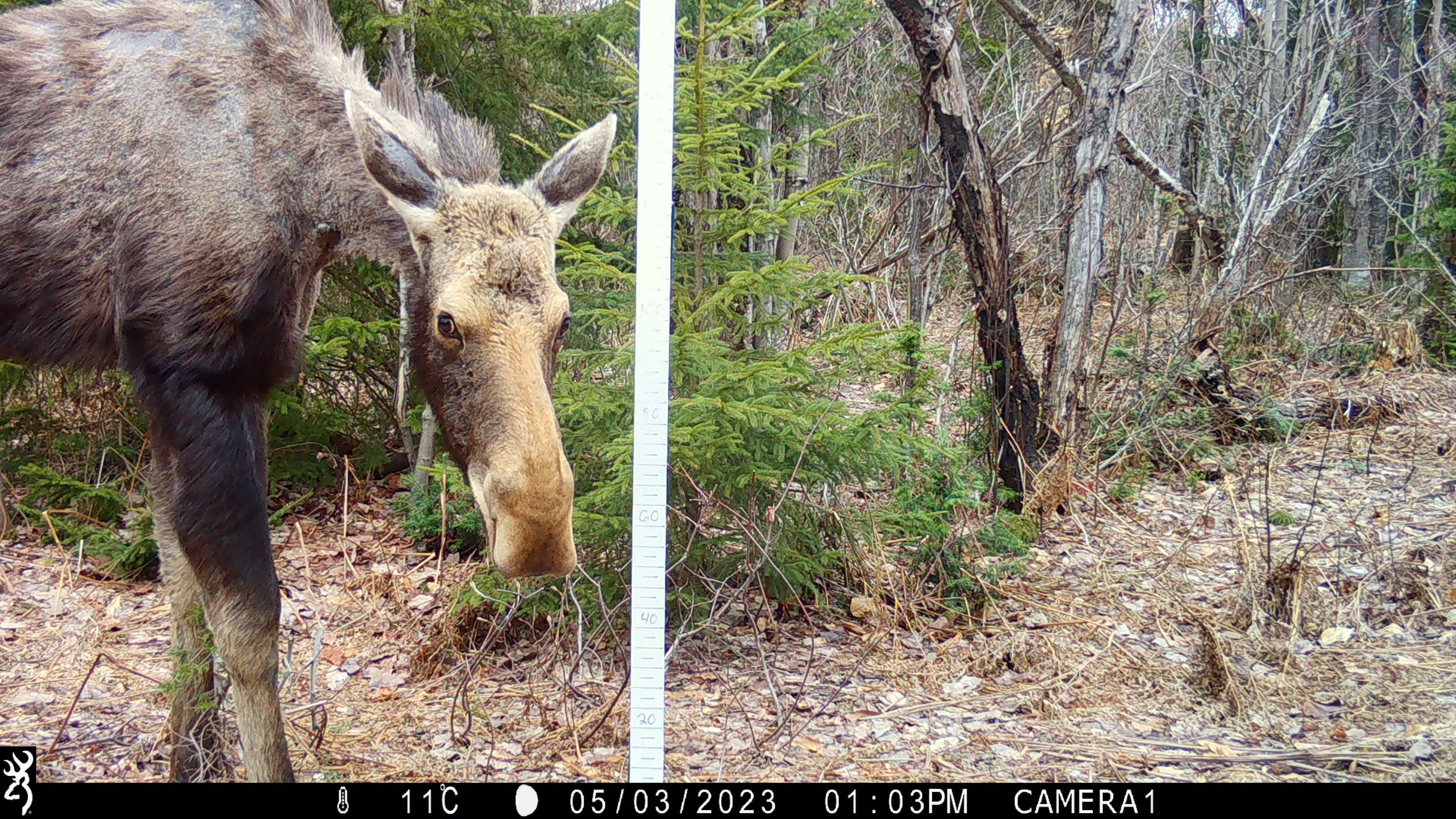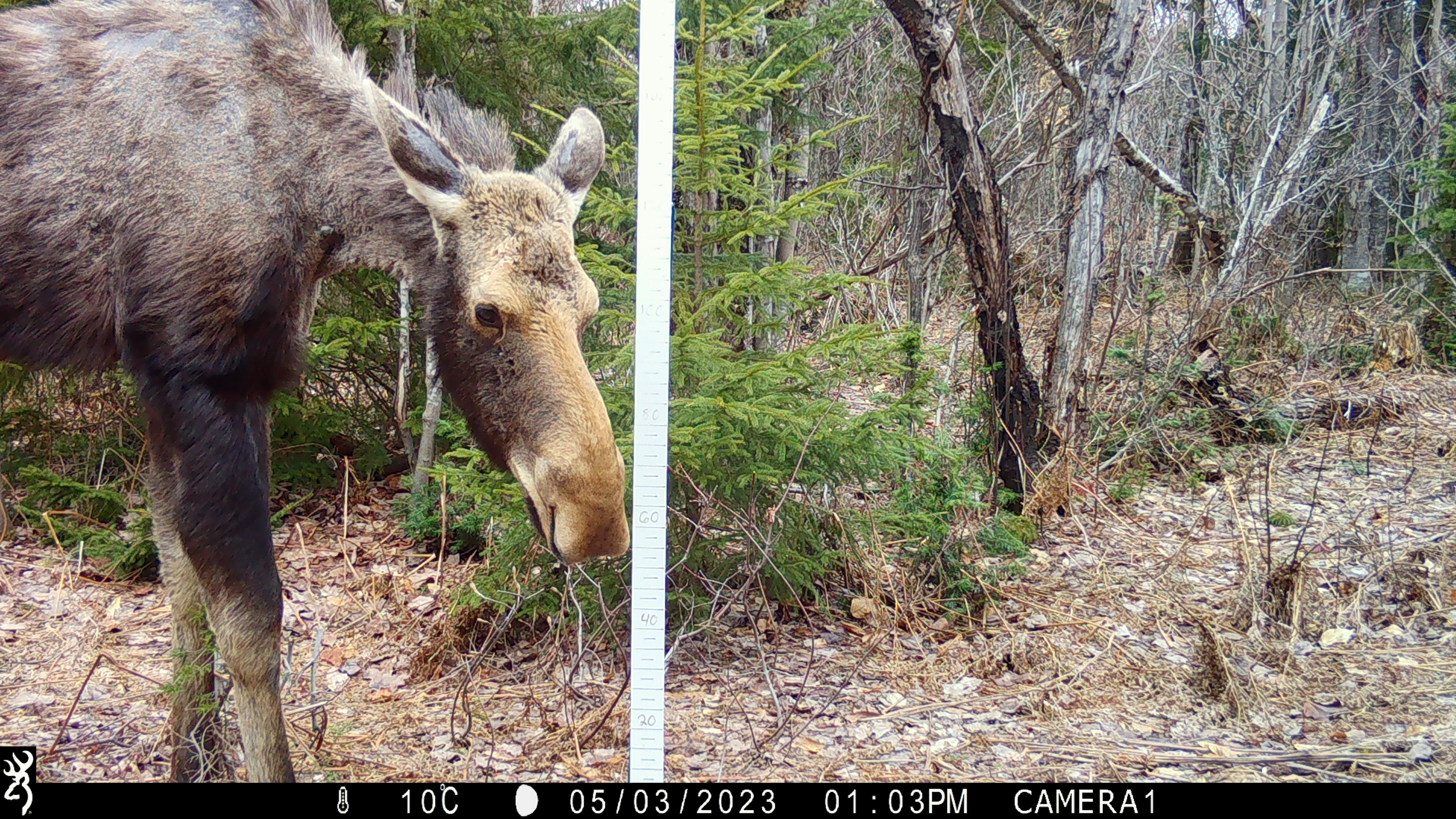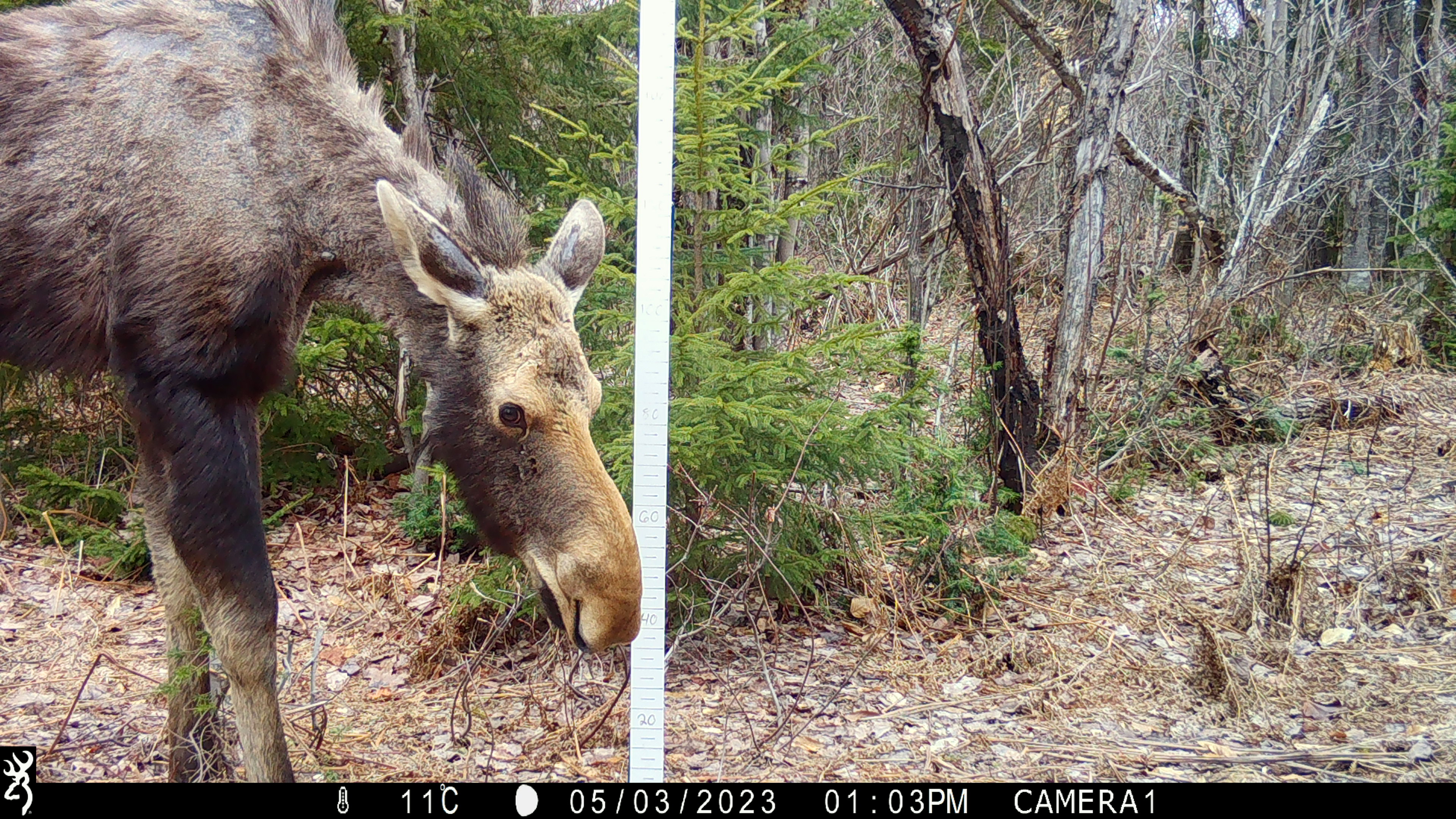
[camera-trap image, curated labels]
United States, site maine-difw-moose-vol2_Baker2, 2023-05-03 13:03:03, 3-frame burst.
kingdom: Animalia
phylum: Chordata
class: Mammalia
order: Artiodactyla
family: Cervidae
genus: Alces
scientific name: Alces alces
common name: moose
Moose (Alces alces).